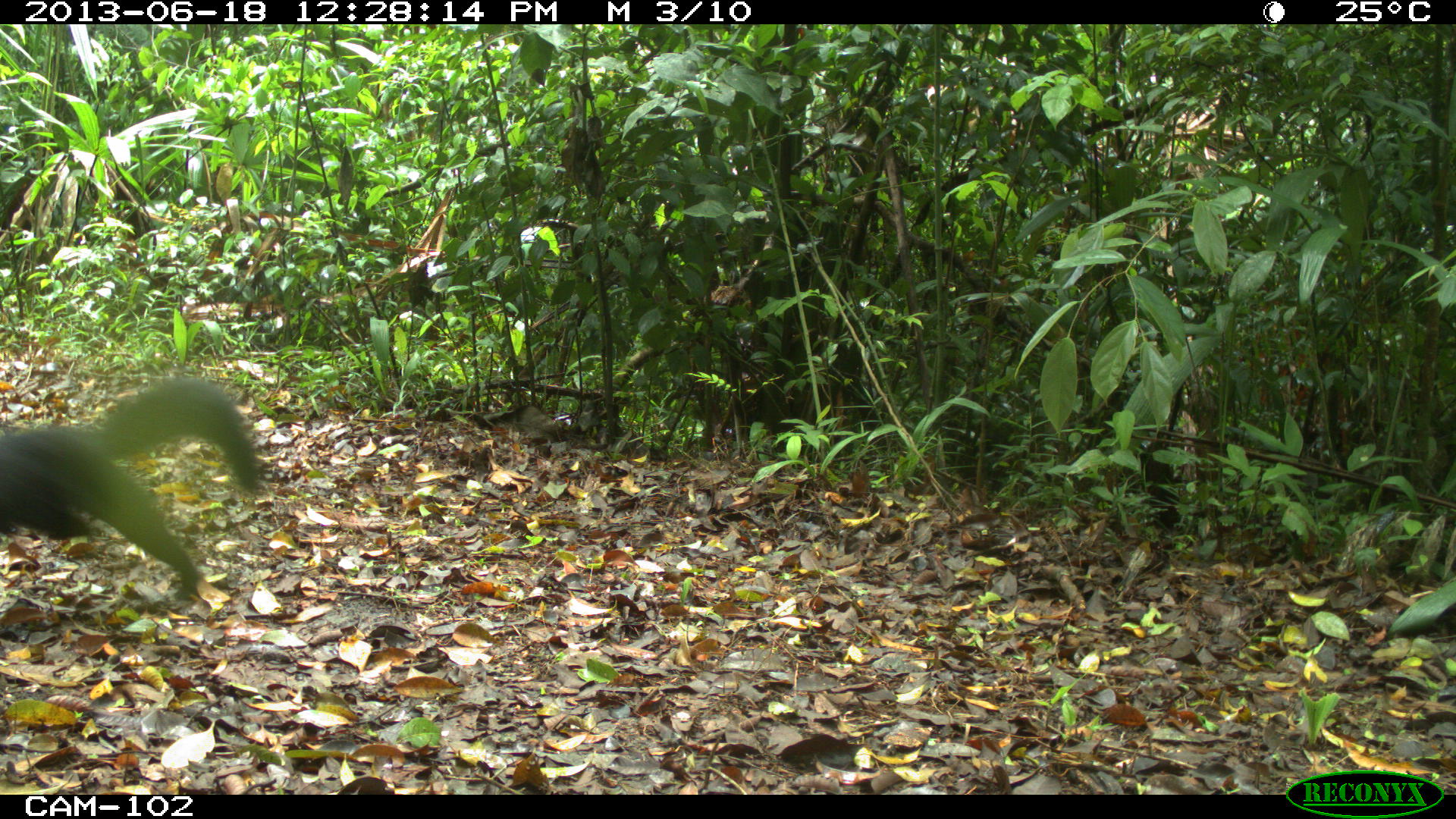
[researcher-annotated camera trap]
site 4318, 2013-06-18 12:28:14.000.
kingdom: Animalia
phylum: Chordata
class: Mammalia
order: Carnivora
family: Mustelidae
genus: Eira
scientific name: Eira barbara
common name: tayra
Eira barbara (tayra), count 1.